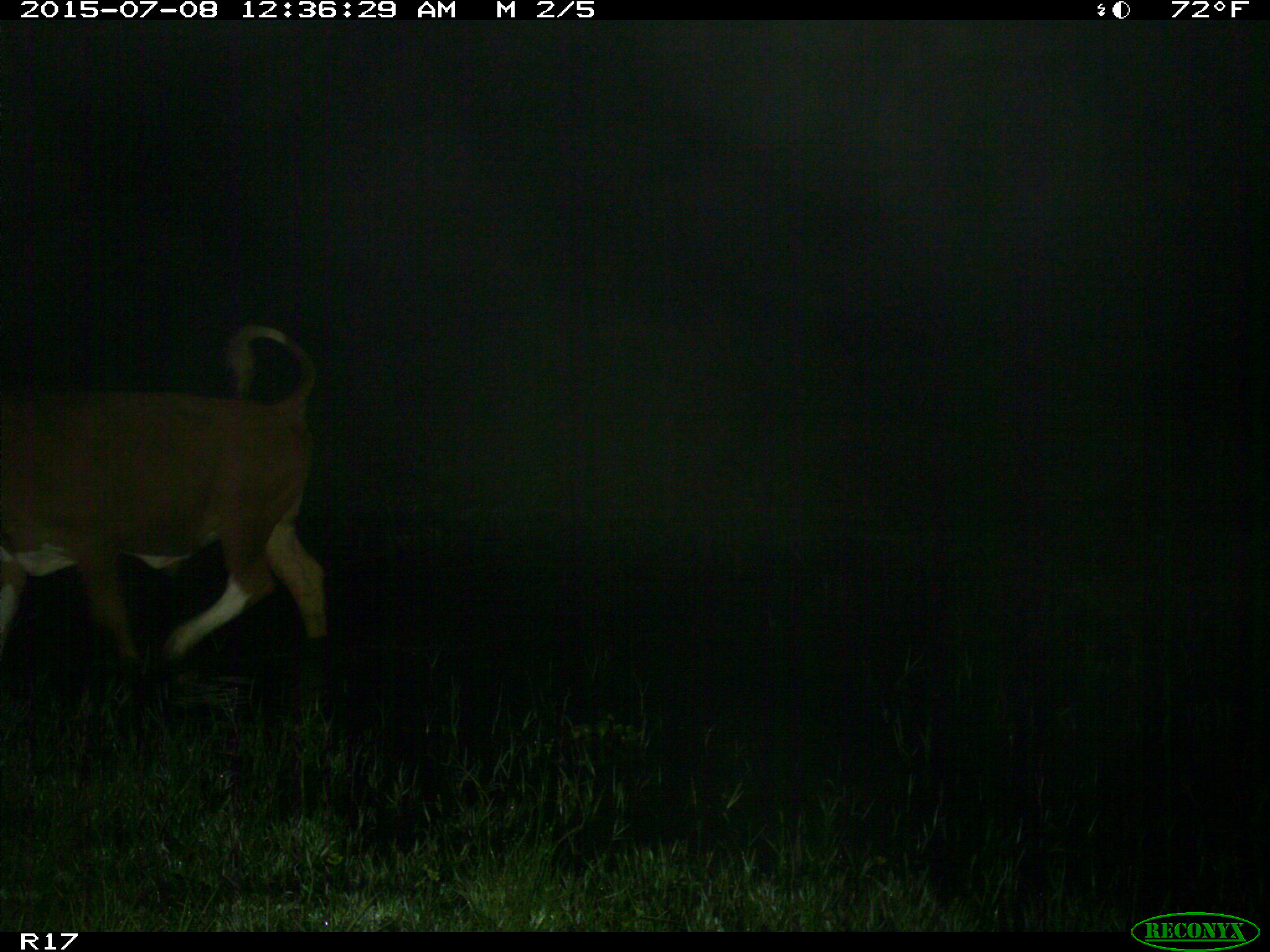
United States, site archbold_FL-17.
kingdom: Animalia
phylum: Chordata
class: Mammalia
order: Artiodactyla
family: Bovidae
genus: Bos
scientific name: Bos taurus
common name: domestic cow